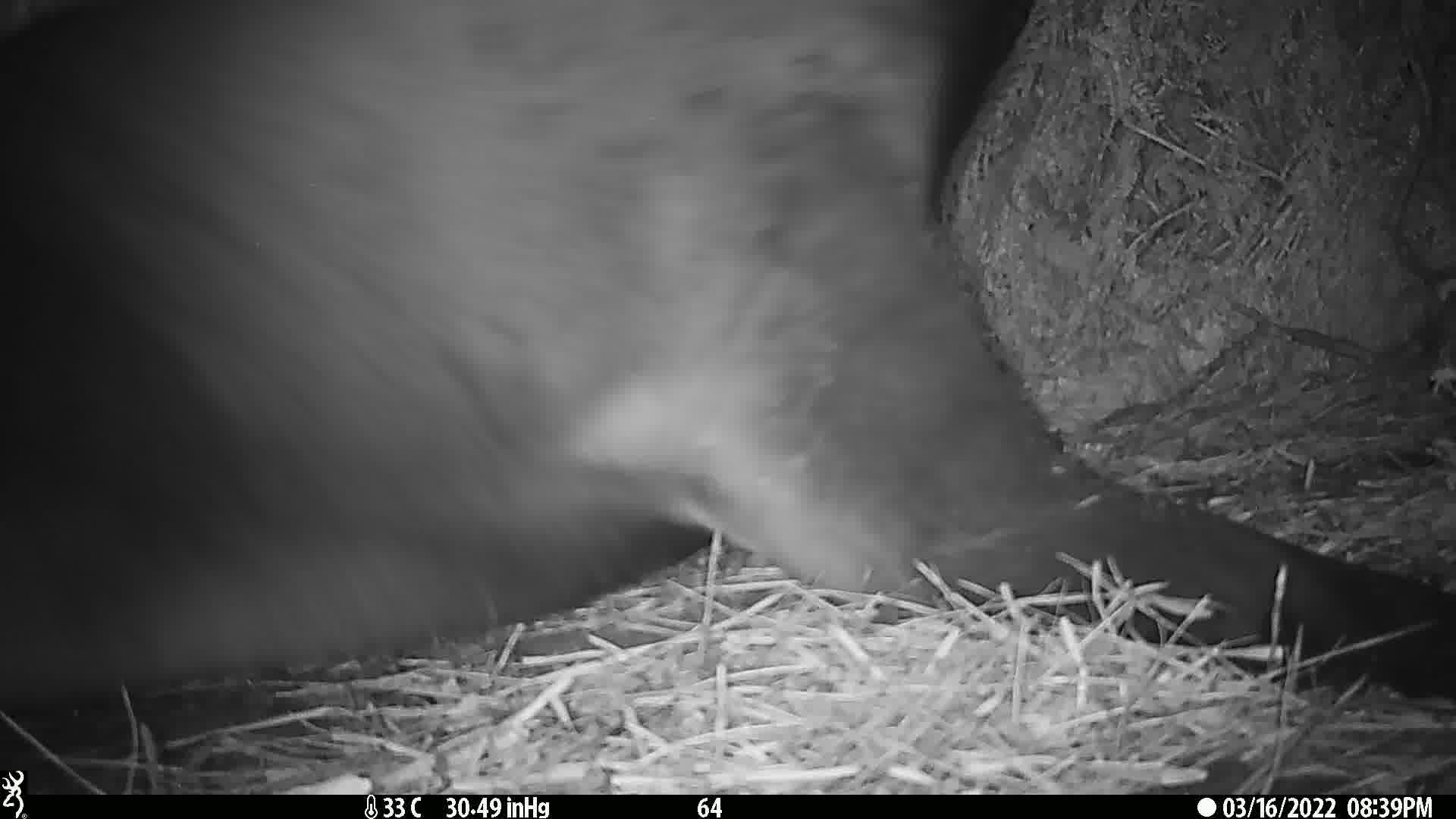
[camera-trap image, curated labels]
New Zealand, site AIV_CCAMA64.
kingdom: Animalia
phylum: Chordata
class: Mammalia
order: Carnivora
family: Otariidae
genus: Phocarctos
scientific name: Phocarctos hookeri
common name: new zealand sea lion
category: sealion